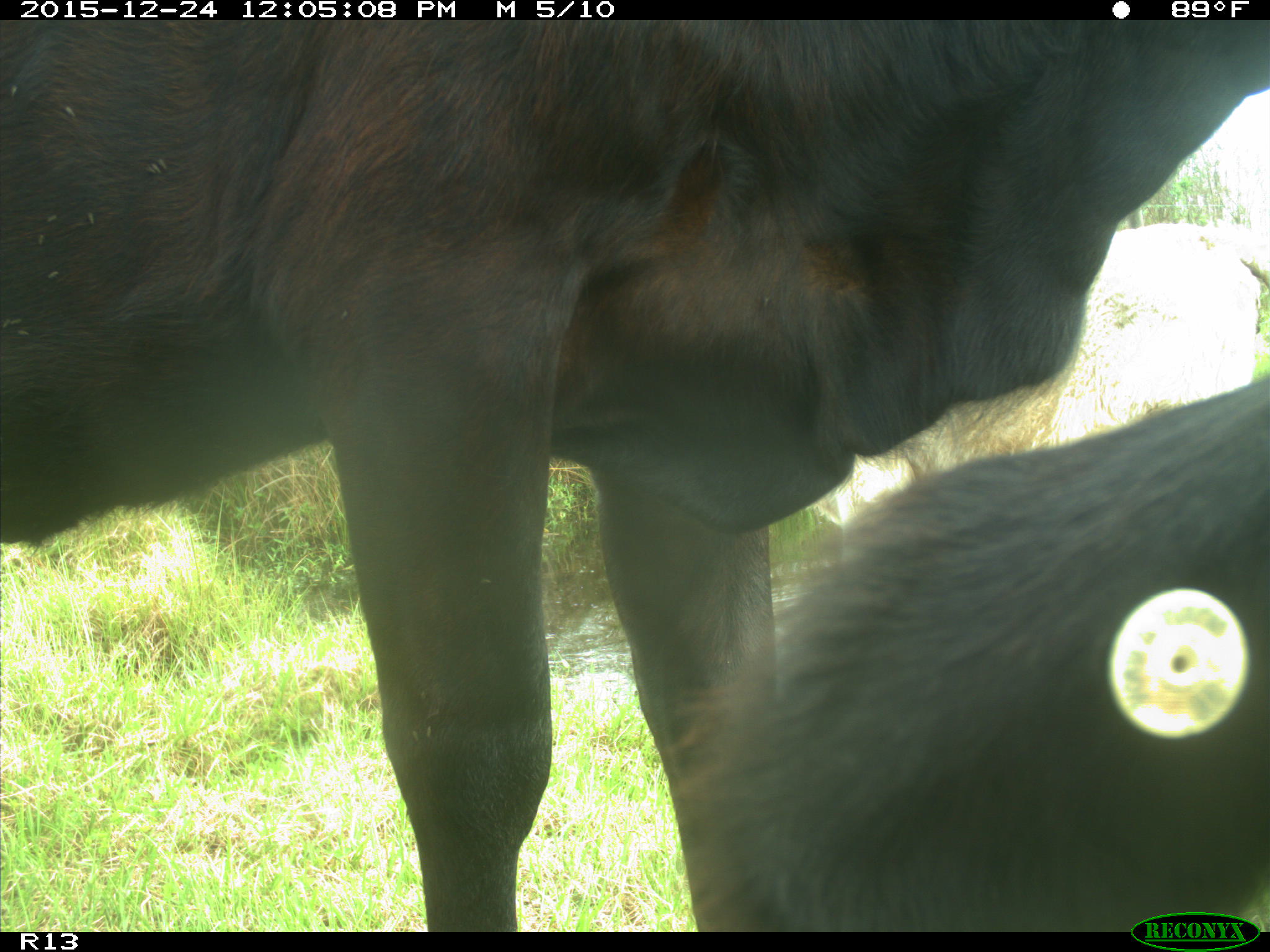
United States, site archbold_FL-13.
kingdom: Animalia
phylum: Chordata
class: Mammalia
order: Artiodactyla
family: Bovidae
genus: Bos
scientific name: Bos taurus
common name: domestic cow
Bos taurus (domestic cow).